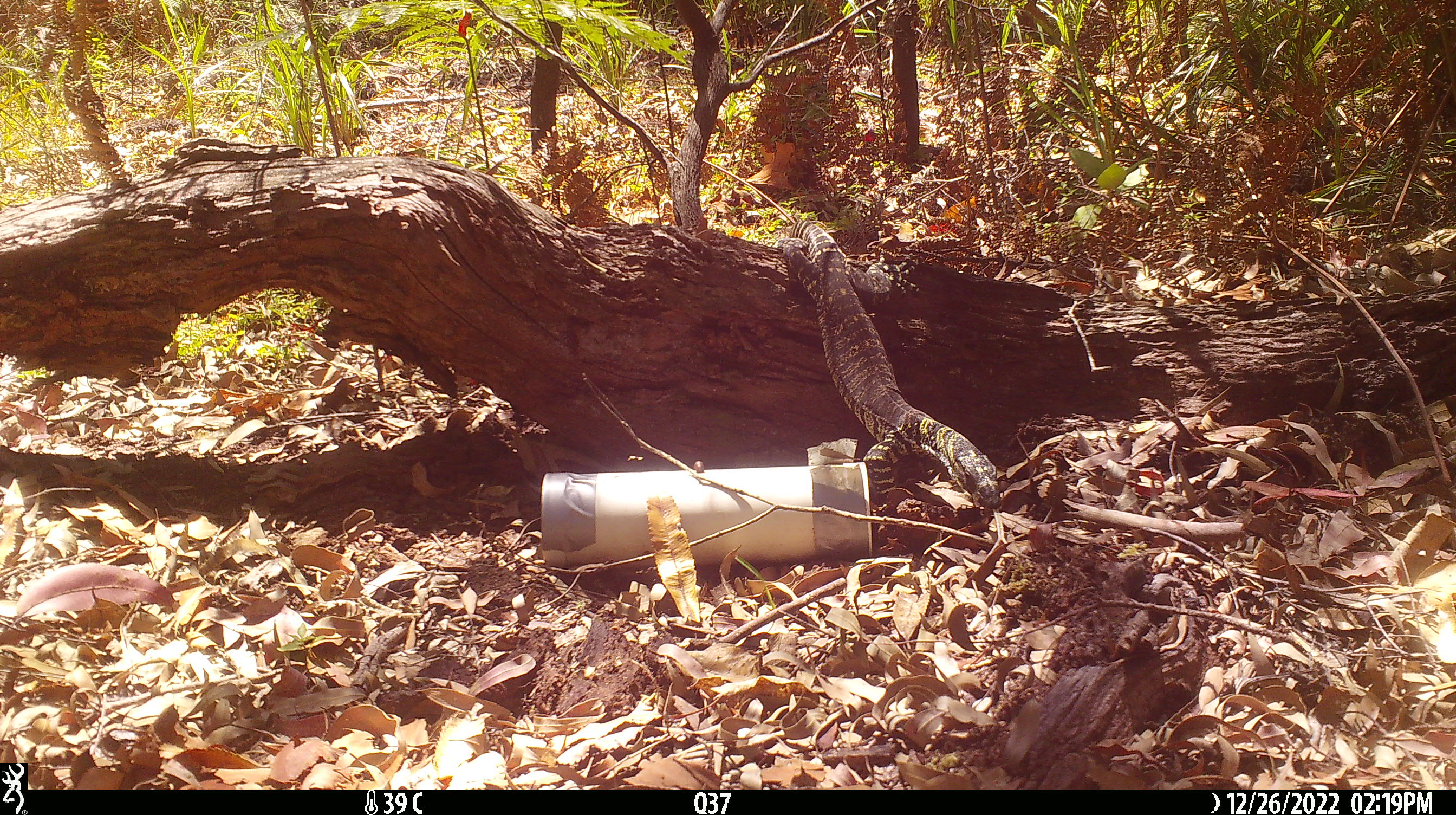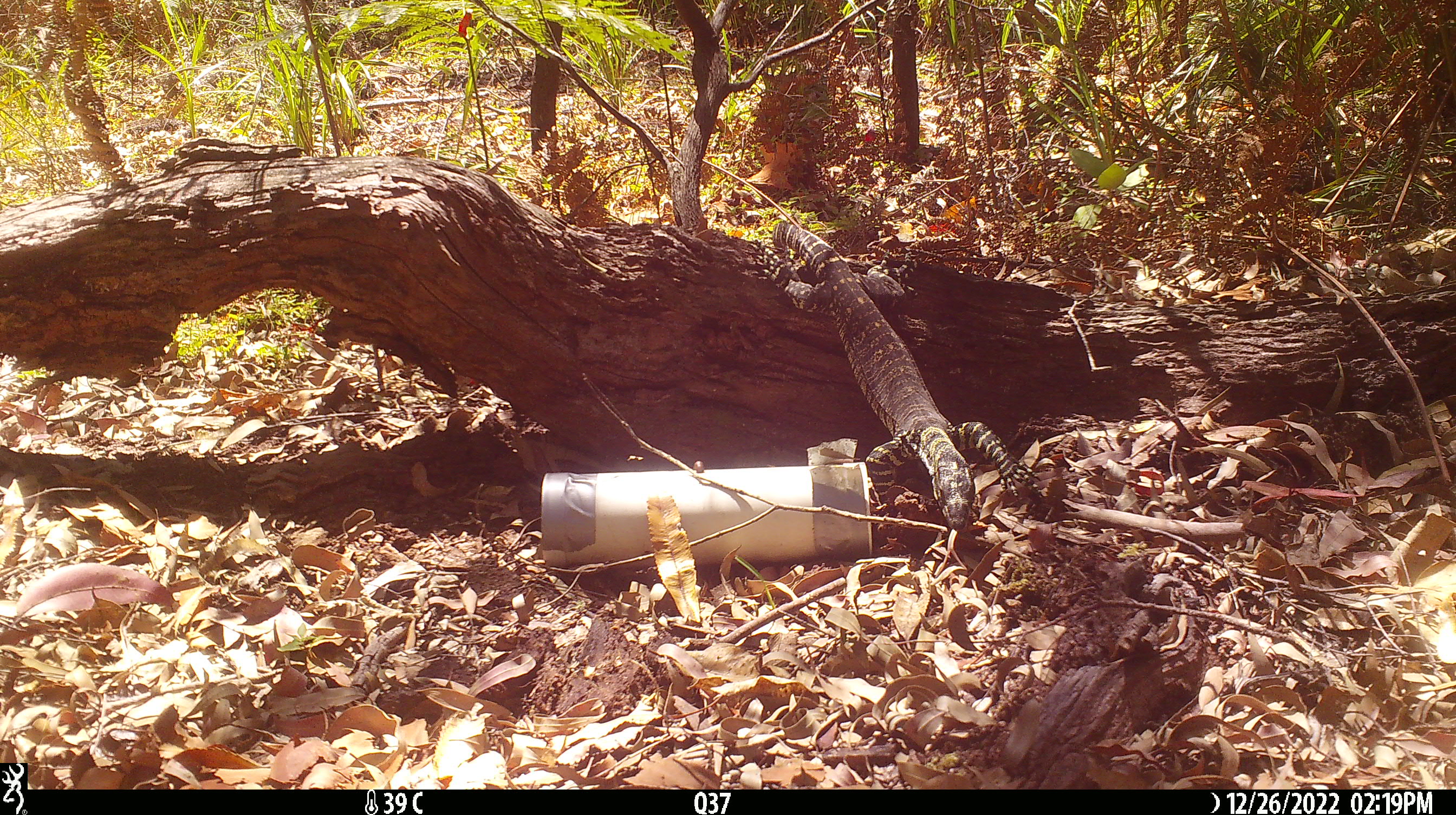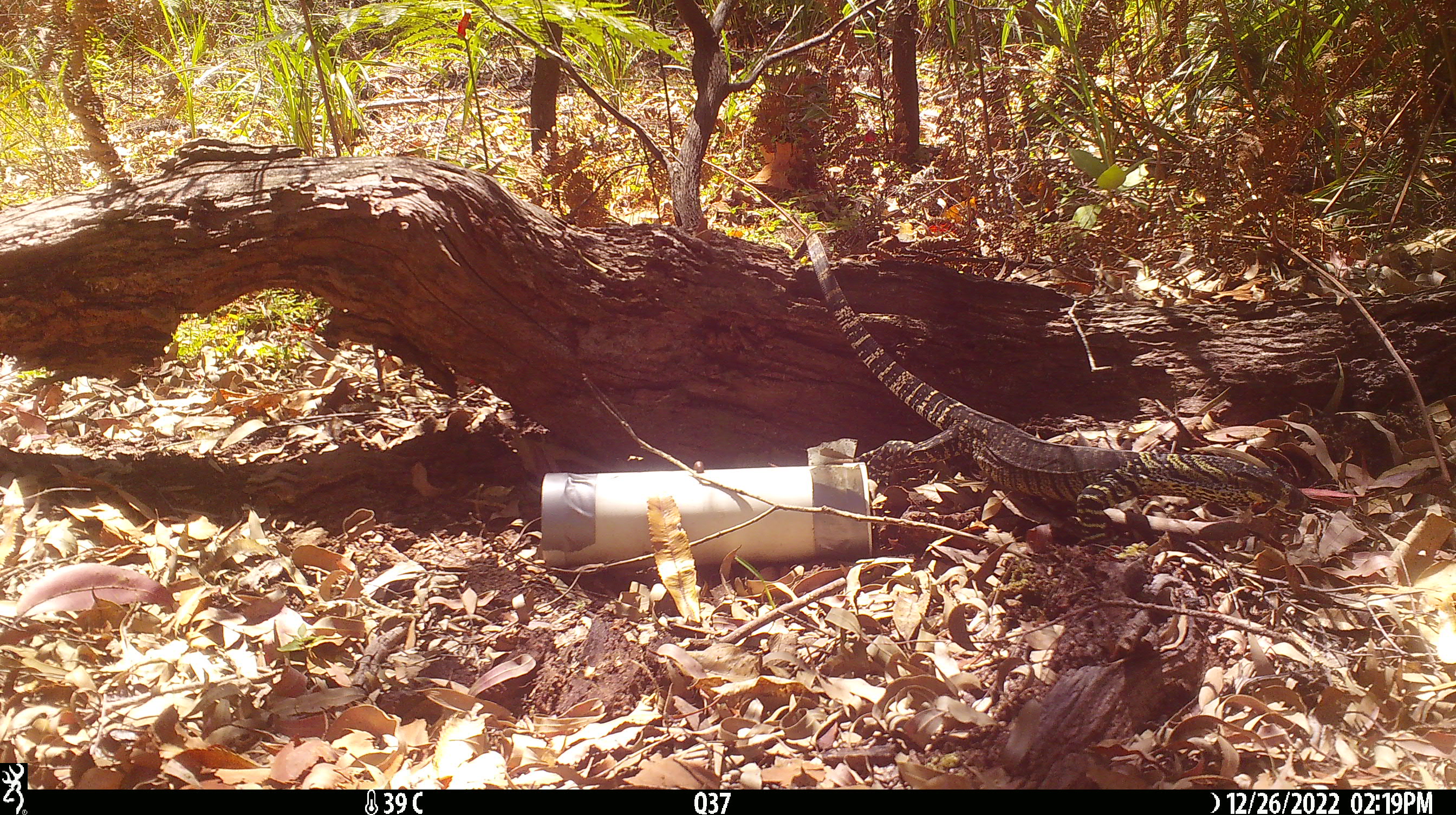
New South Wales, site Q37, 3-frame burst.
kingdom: Animalia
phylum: Chordata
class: Reptilia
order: Squamata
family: Varanidae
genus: Varanus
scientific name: Varanus varius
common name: lace monitor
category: goanna